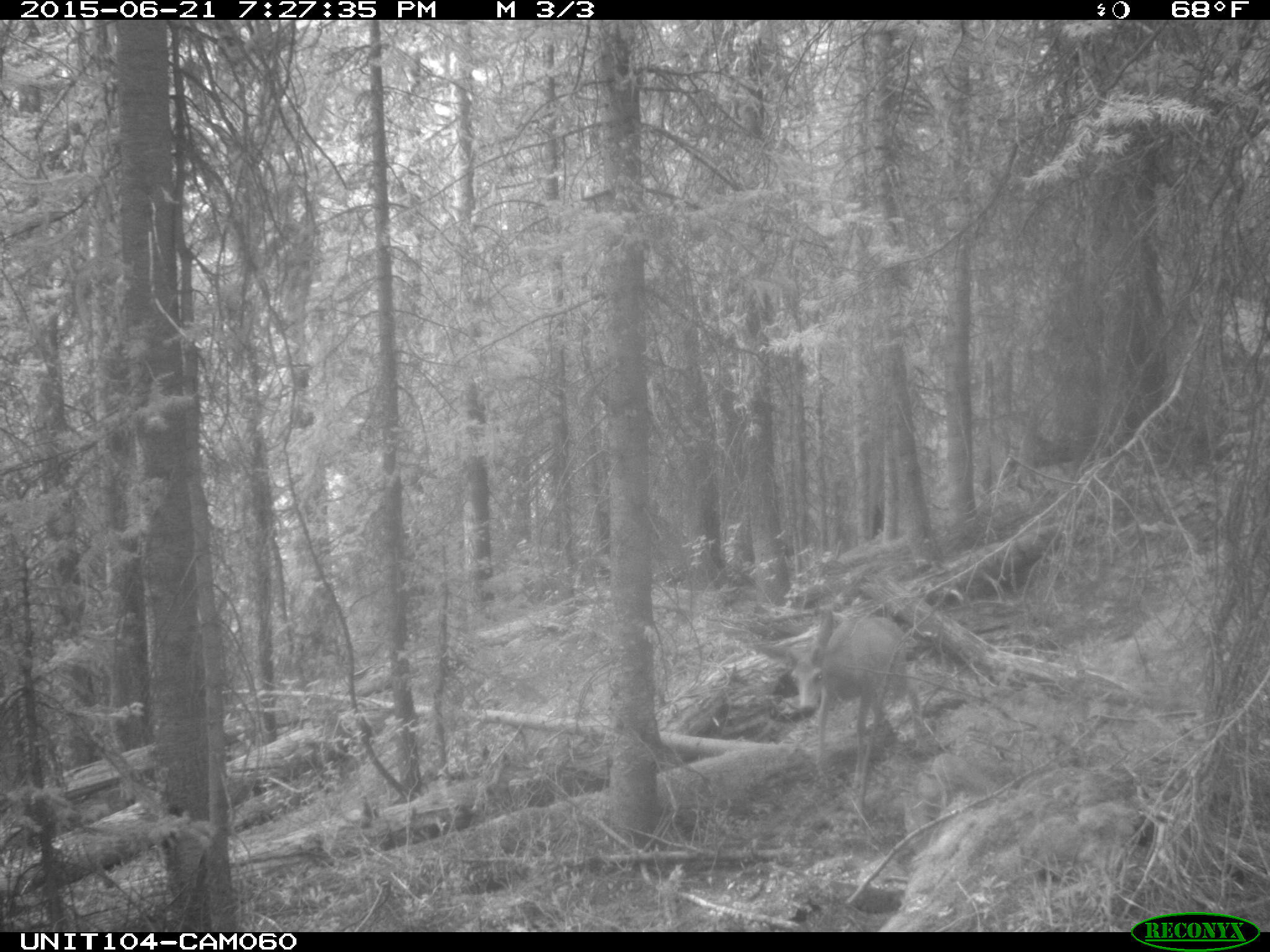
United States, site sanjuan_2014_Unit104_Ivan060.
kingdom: Animalia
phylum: Chordata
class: Mammalia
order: Artiodactyla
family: Cervidae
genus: Odocoileus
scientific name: Odocoileus hemionus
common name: mule deer